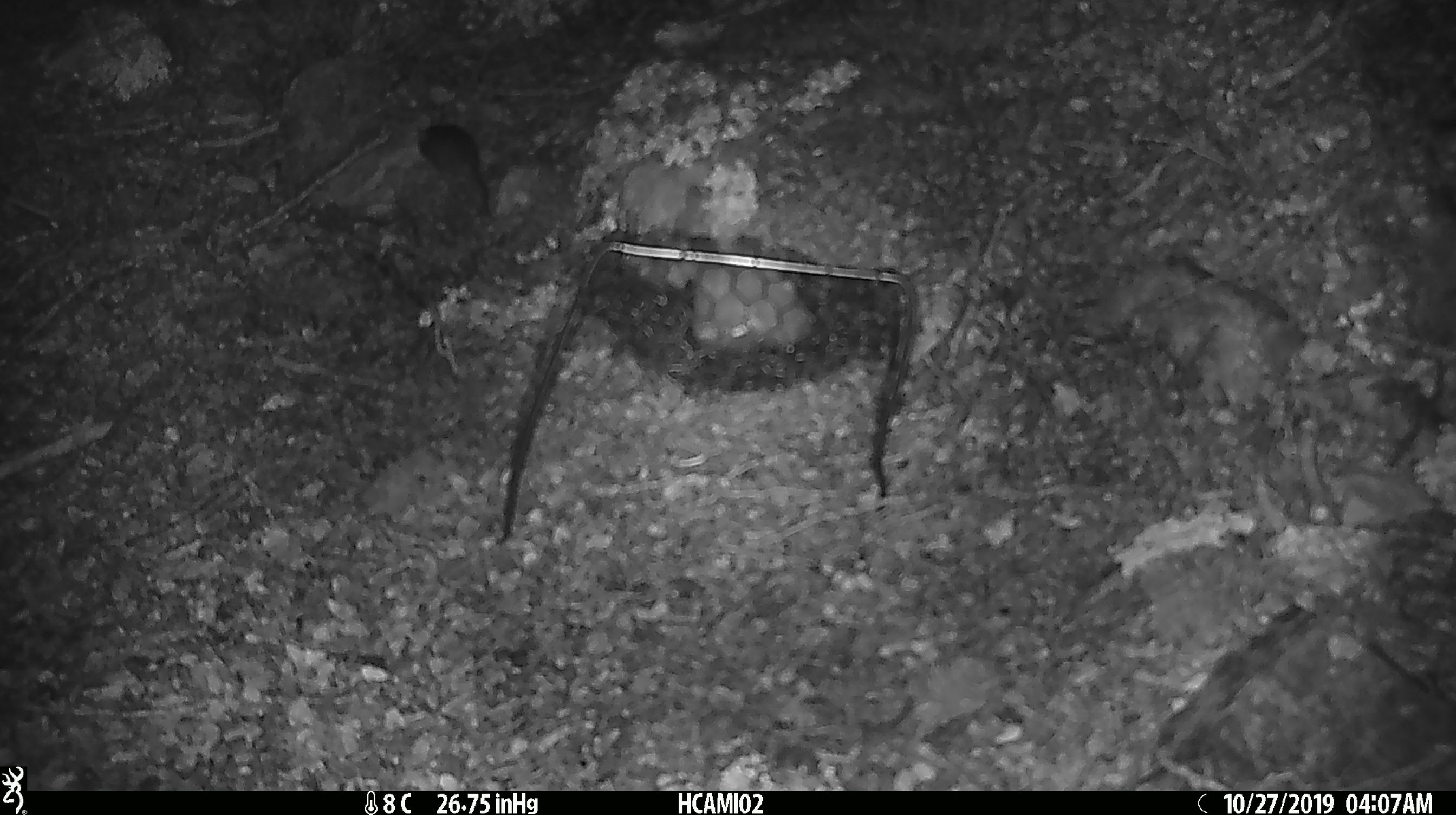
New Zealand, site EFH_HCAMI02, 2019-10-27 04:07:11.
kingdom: Animalia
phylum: Chordata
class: Mammalia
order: Rodentia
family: Muridae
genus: Mus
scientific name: Mus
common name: mouse